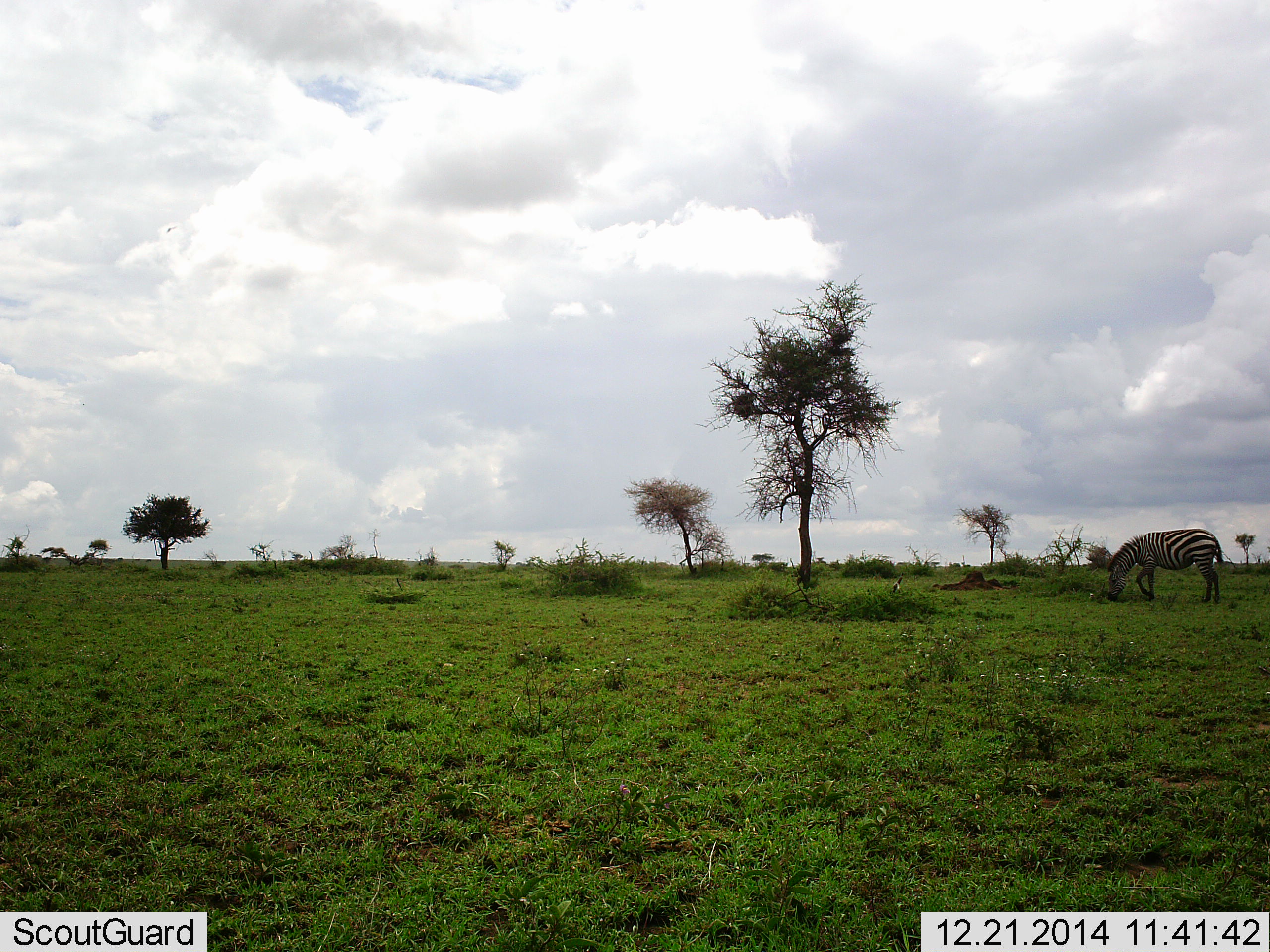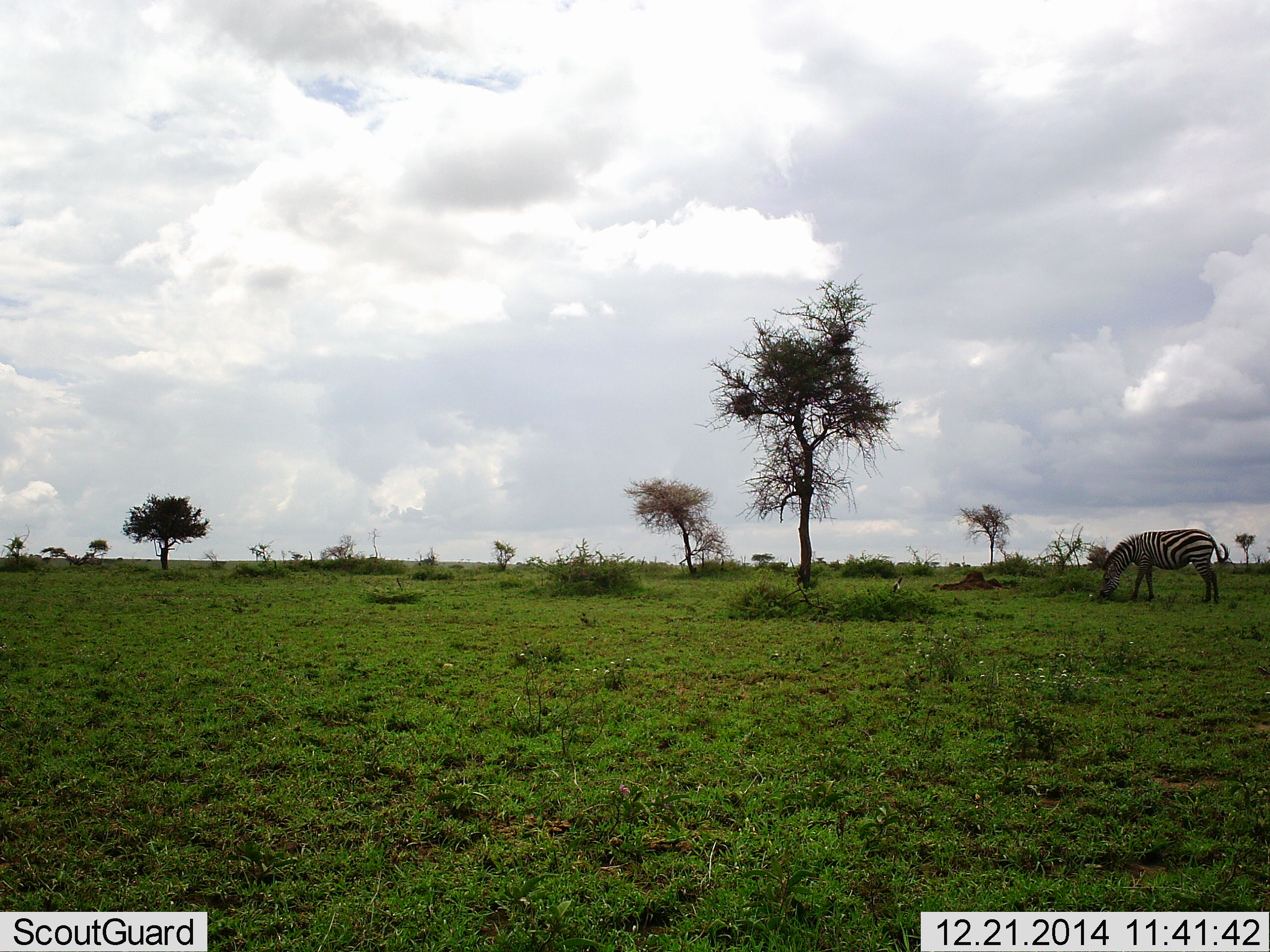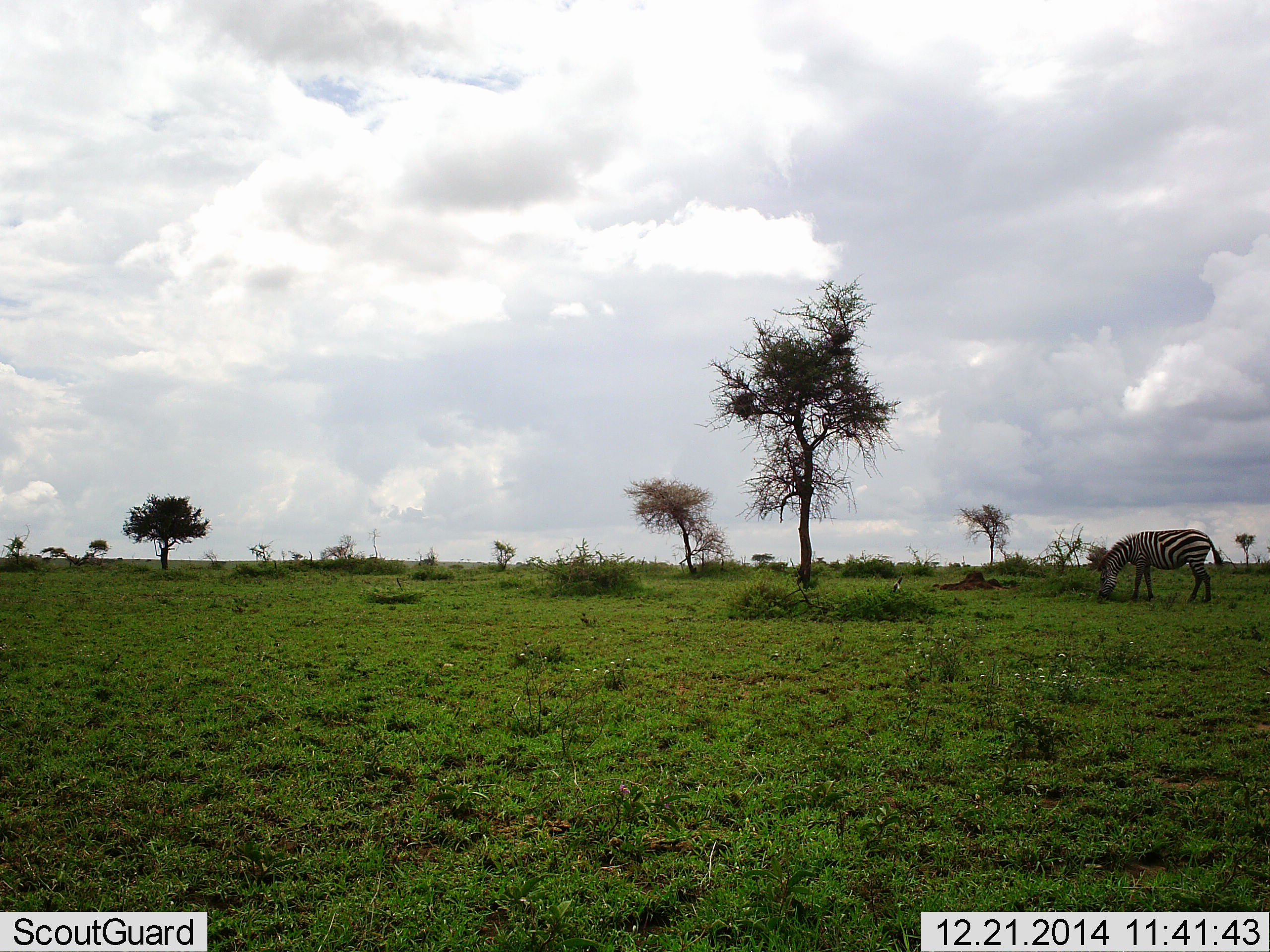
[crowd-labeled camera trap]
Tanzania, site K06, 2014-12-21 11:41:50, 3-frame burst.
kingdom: Animalia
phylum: Chordata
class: Mammalia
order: Perissodactyla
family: Equidae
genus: Equus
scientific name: Equus quagga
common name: plains zebra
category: zebra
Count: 1.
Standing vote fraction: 20%.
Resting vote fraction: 0%.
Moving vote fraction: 20%.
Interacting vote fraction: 0%.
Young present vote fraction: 0%.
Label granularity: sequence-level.